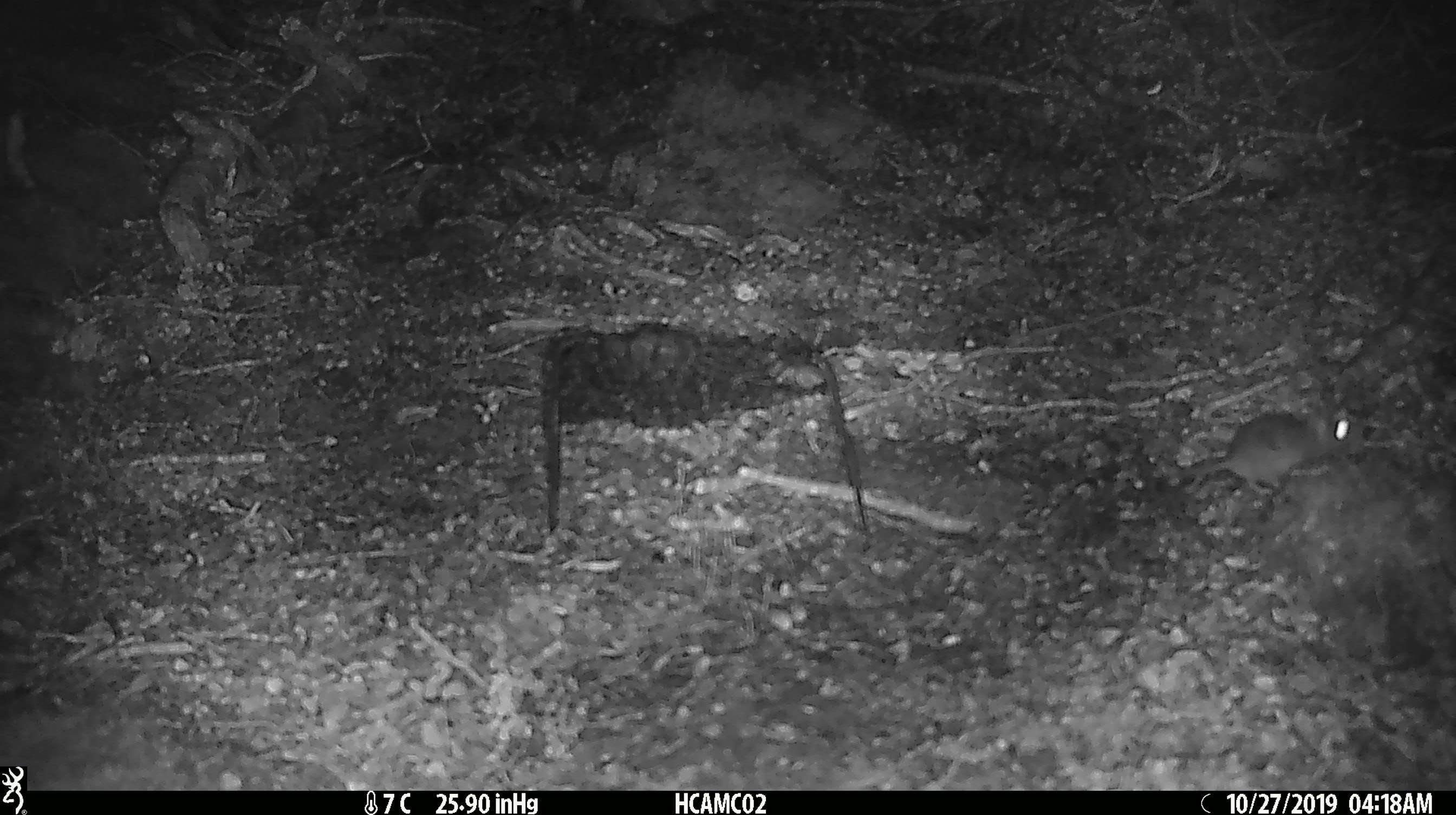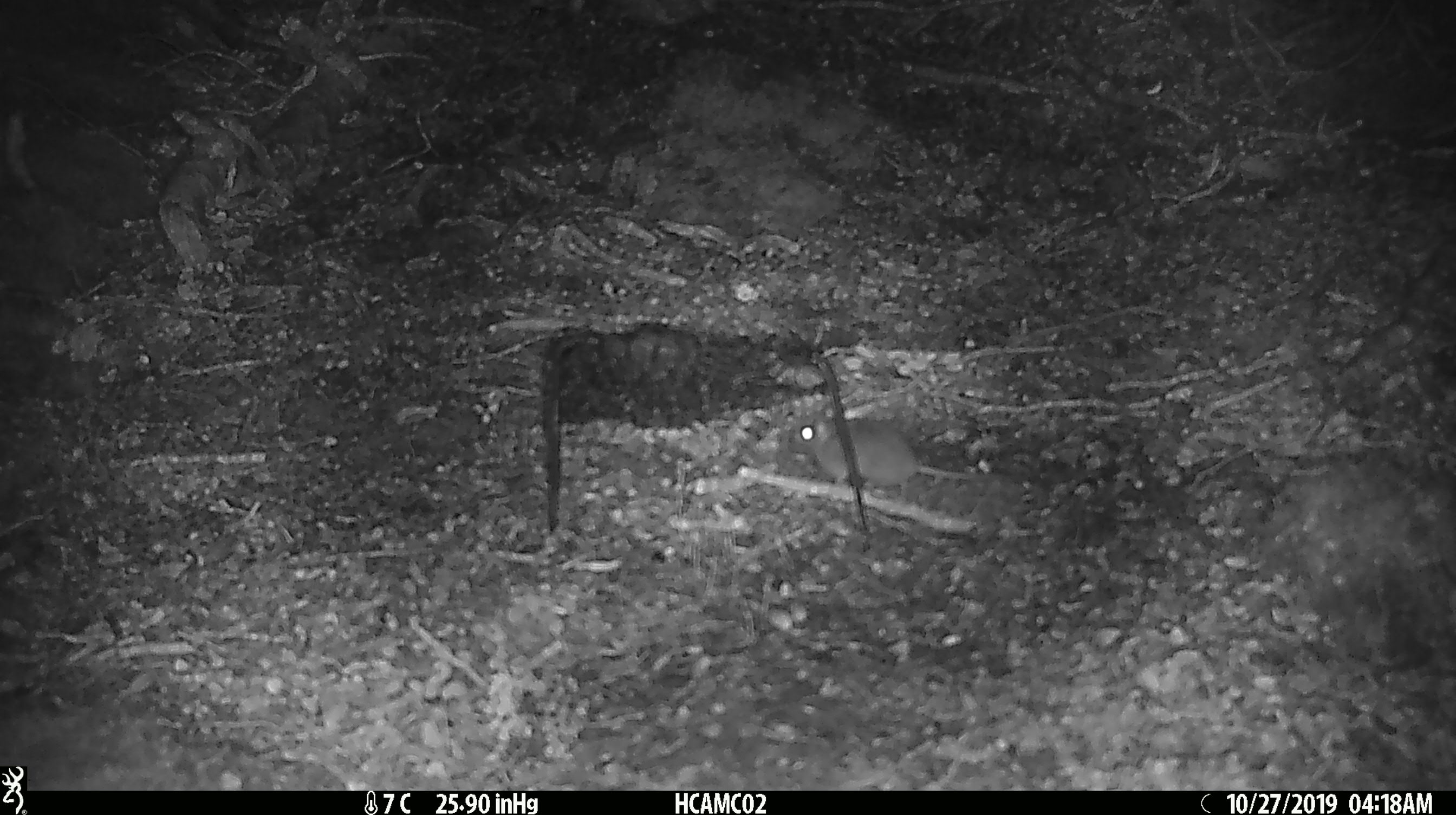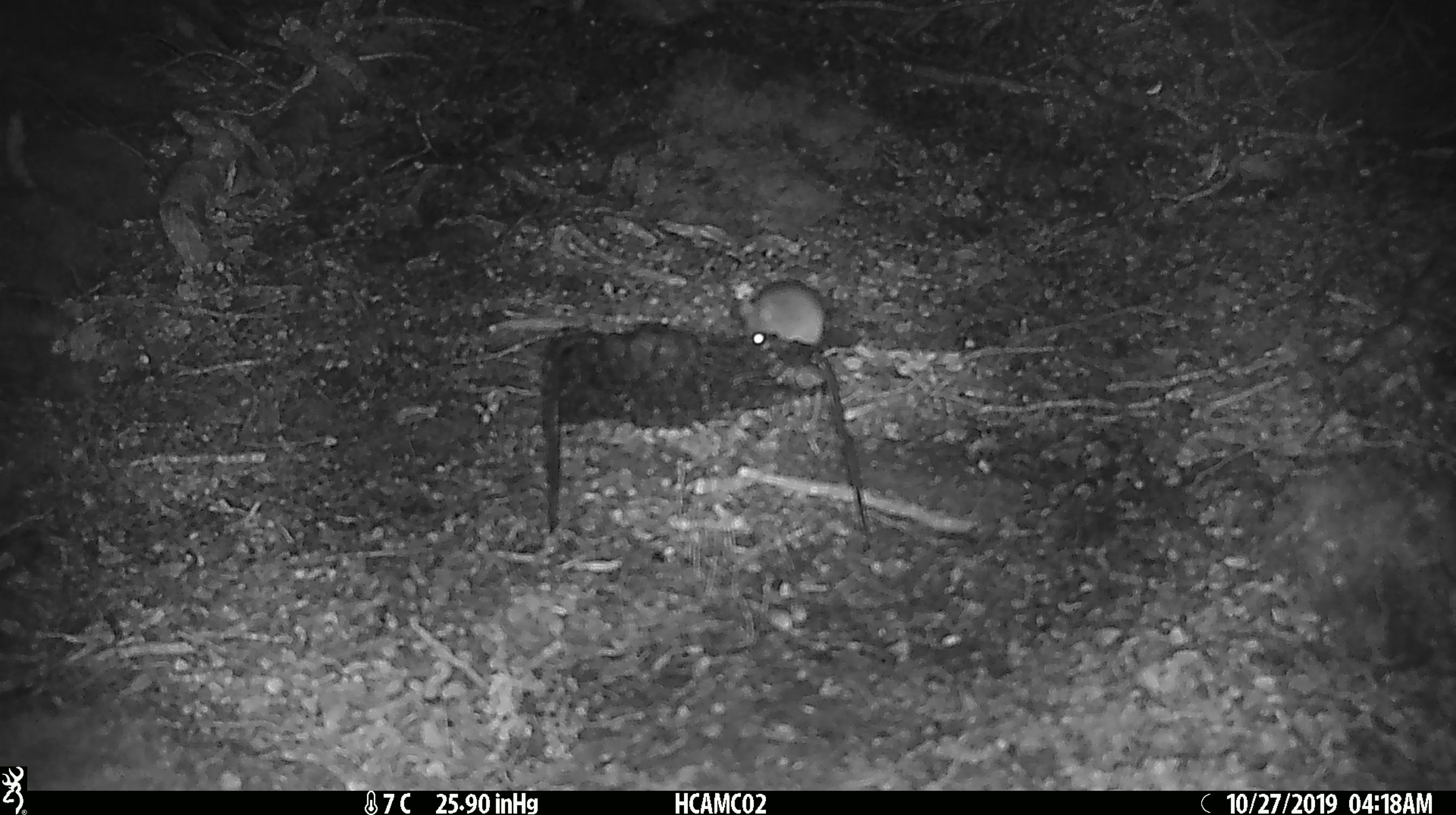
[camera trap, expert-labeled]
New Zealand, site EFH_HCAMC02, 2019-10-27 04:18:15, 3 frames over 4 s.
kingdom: Animalia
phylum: Chordata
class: Mammalia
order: Rodentia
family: Muridae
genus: Mus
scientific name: Mus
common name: mouse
Mouse (Mus).